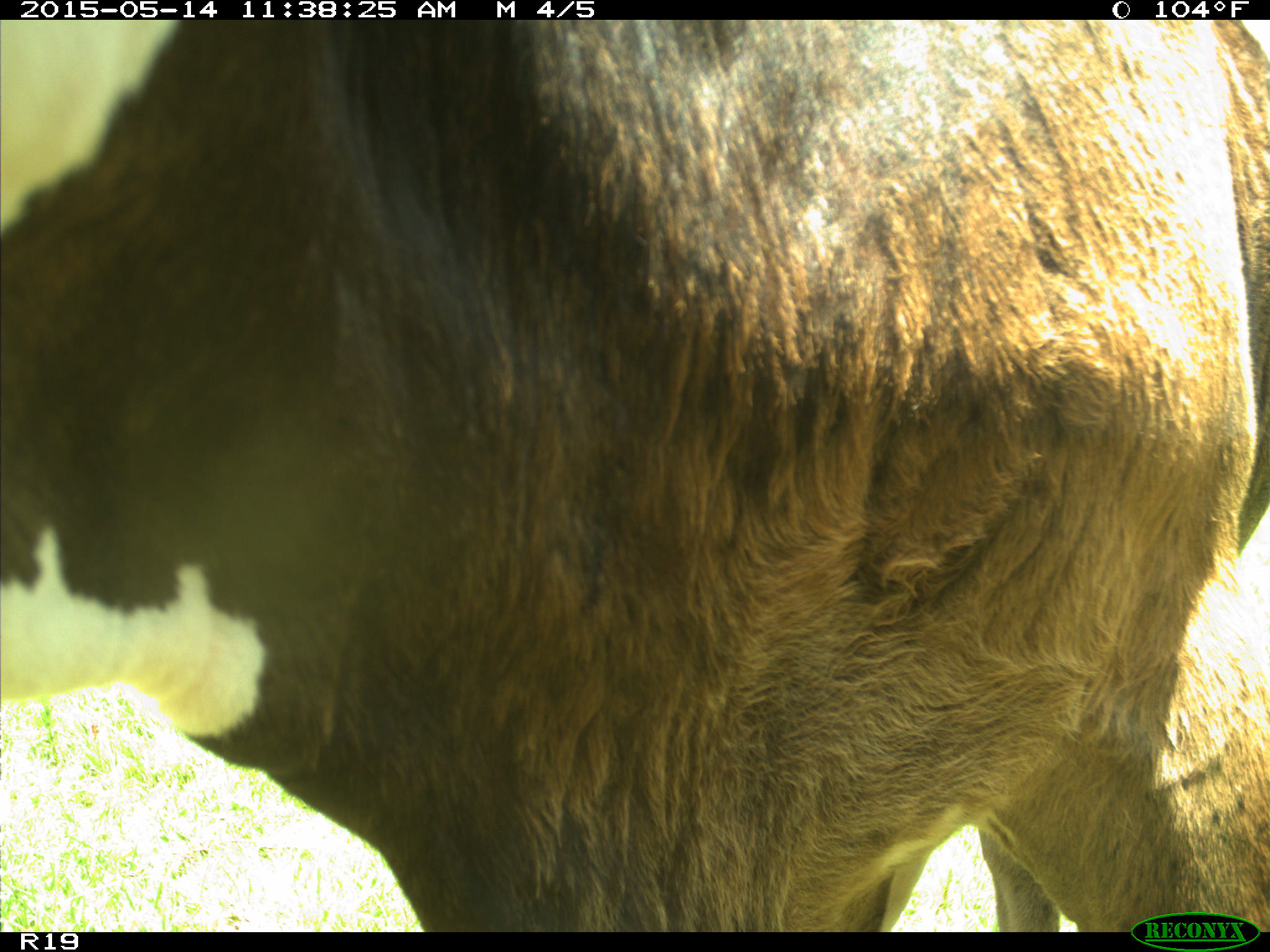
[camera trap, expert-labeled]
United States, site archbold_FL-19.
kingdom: Animalia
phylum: Chordata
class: Mammalia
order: Artiodactyla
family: Bovidae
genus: Bos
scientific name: Bos taurus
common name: domestic cow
Bos taurus (domestic cow).